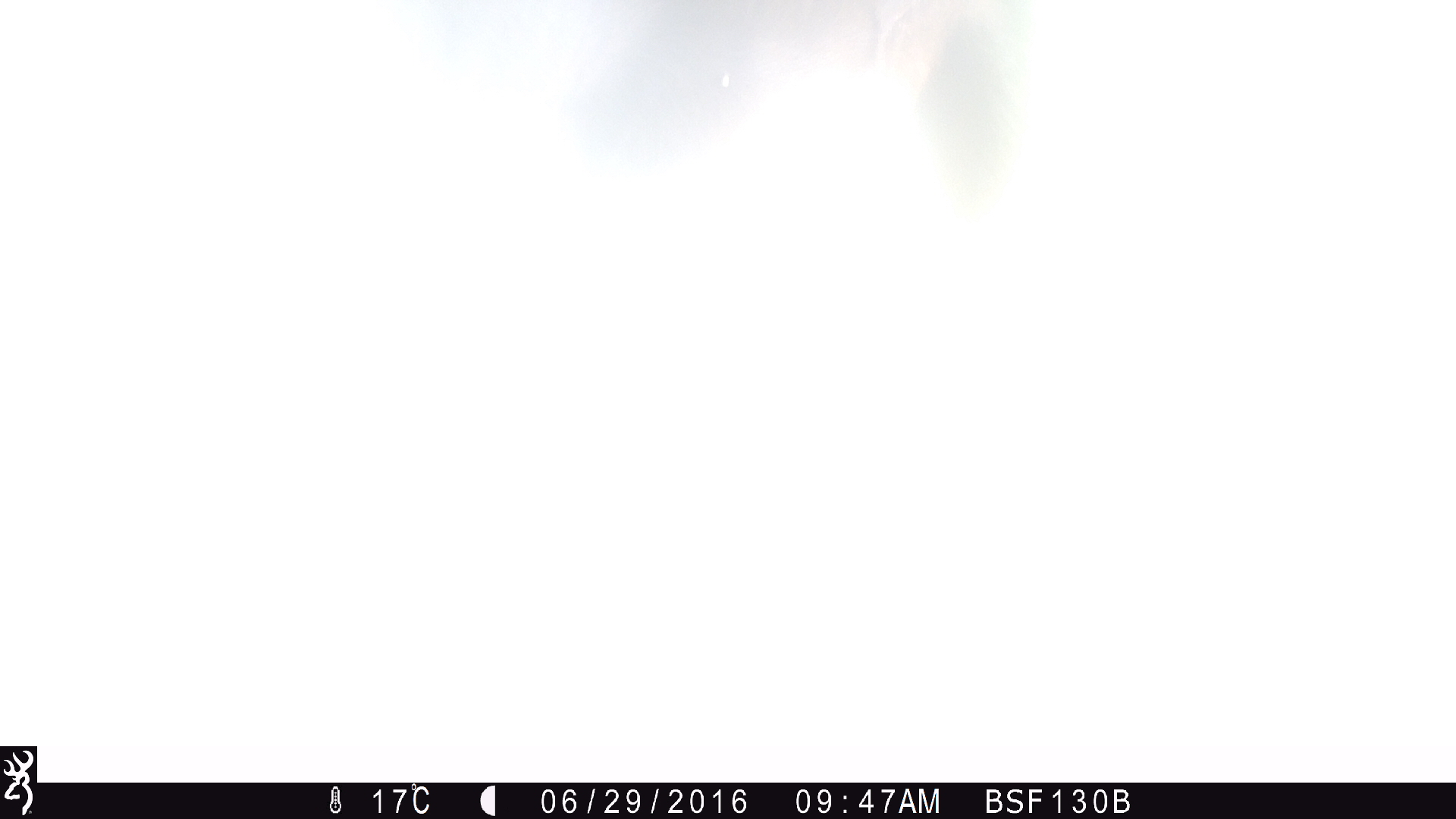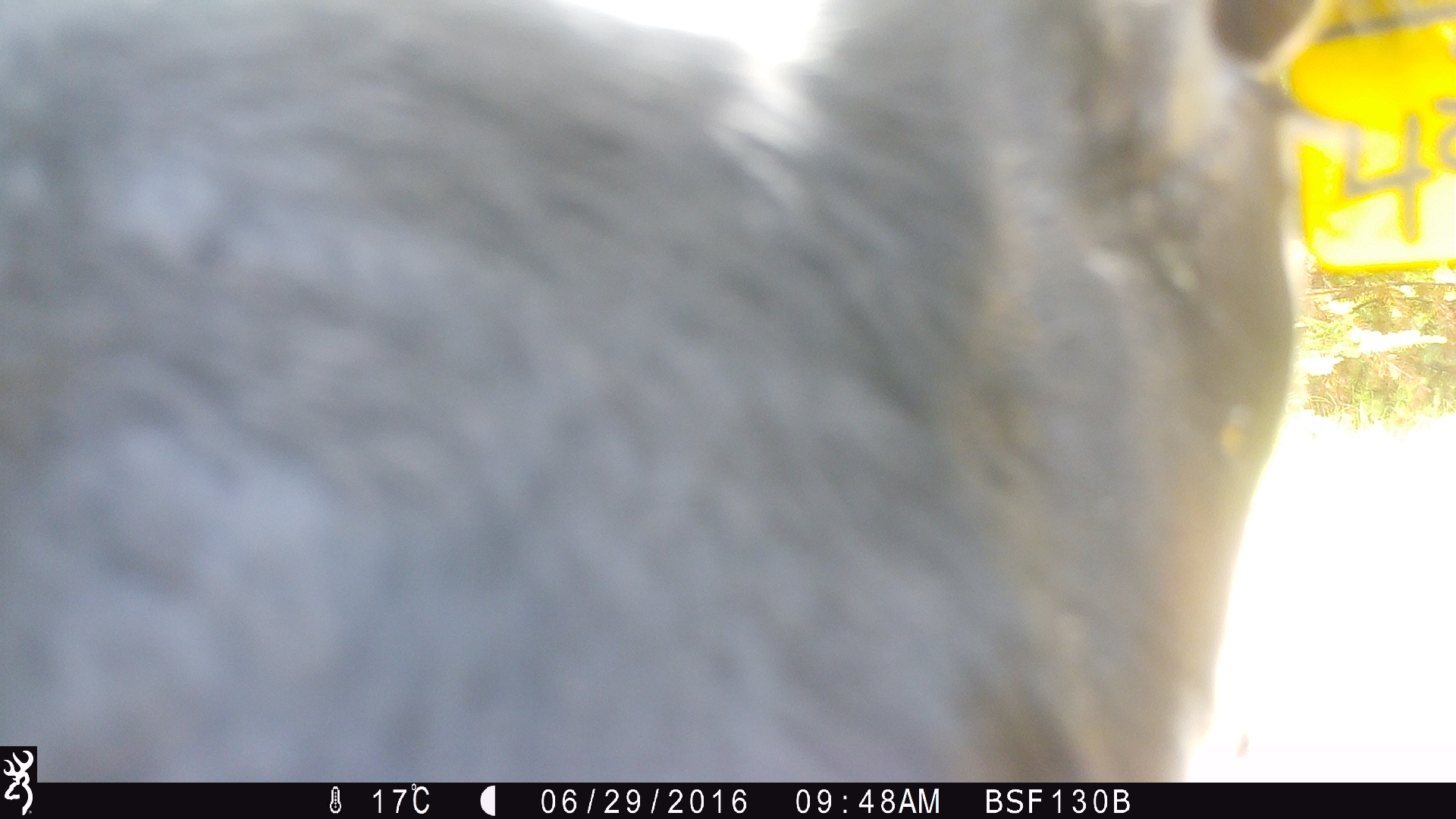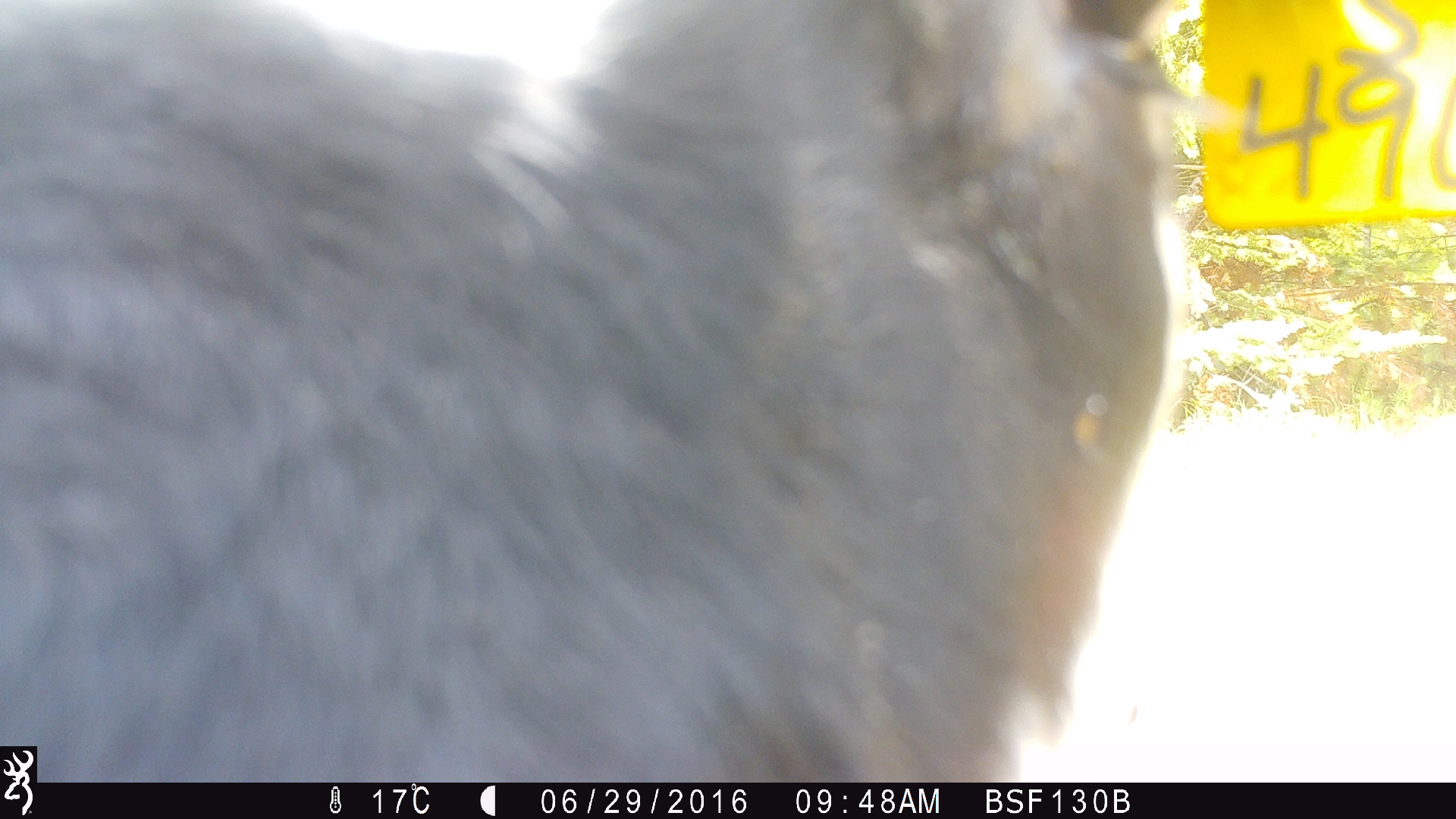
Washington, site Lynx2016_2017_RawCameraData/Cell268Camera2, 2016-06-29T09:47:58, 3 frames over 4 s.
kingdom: Animalia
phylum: Chordata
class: Mammalia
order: Artiodactyla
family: Bovidae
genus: Bos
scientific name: Bos taurus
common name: domestic cattle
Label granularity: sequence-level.